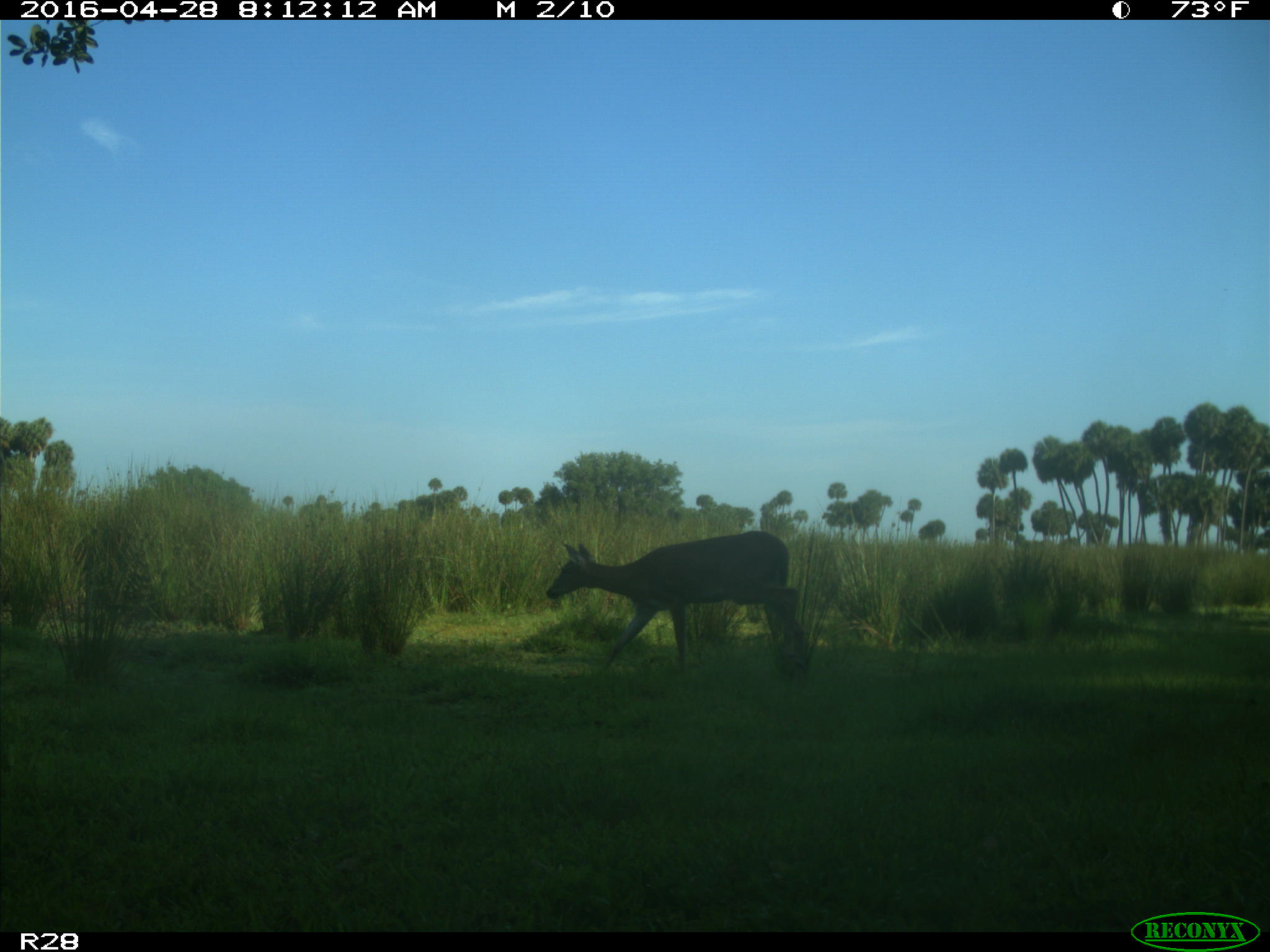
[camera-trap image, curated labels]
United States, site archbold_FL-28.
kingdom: Animalia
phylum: Chordata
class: Mammalia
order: Artiodactyla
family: Cervidae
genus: Odocoileus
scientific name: Odocoileus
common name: deer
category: unidentified deer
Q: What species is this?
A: Unidentified deer (deer) (Odocoileus).